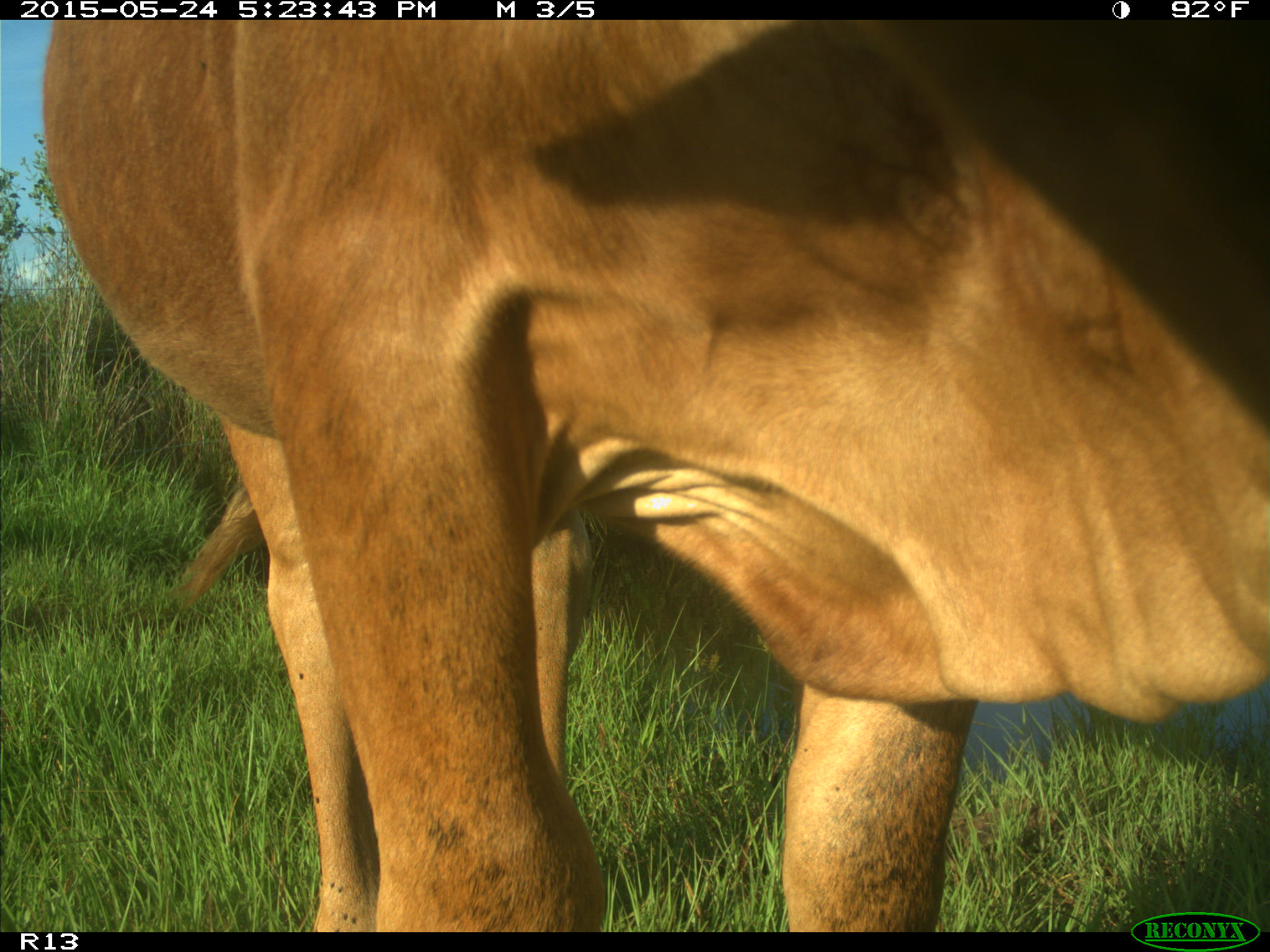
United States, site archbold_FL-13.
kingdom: Animalia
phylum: Chordata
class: Mammalia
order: Artiodactyla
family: Bovidae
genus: Bos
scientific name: Bos taurus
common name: domestic cow